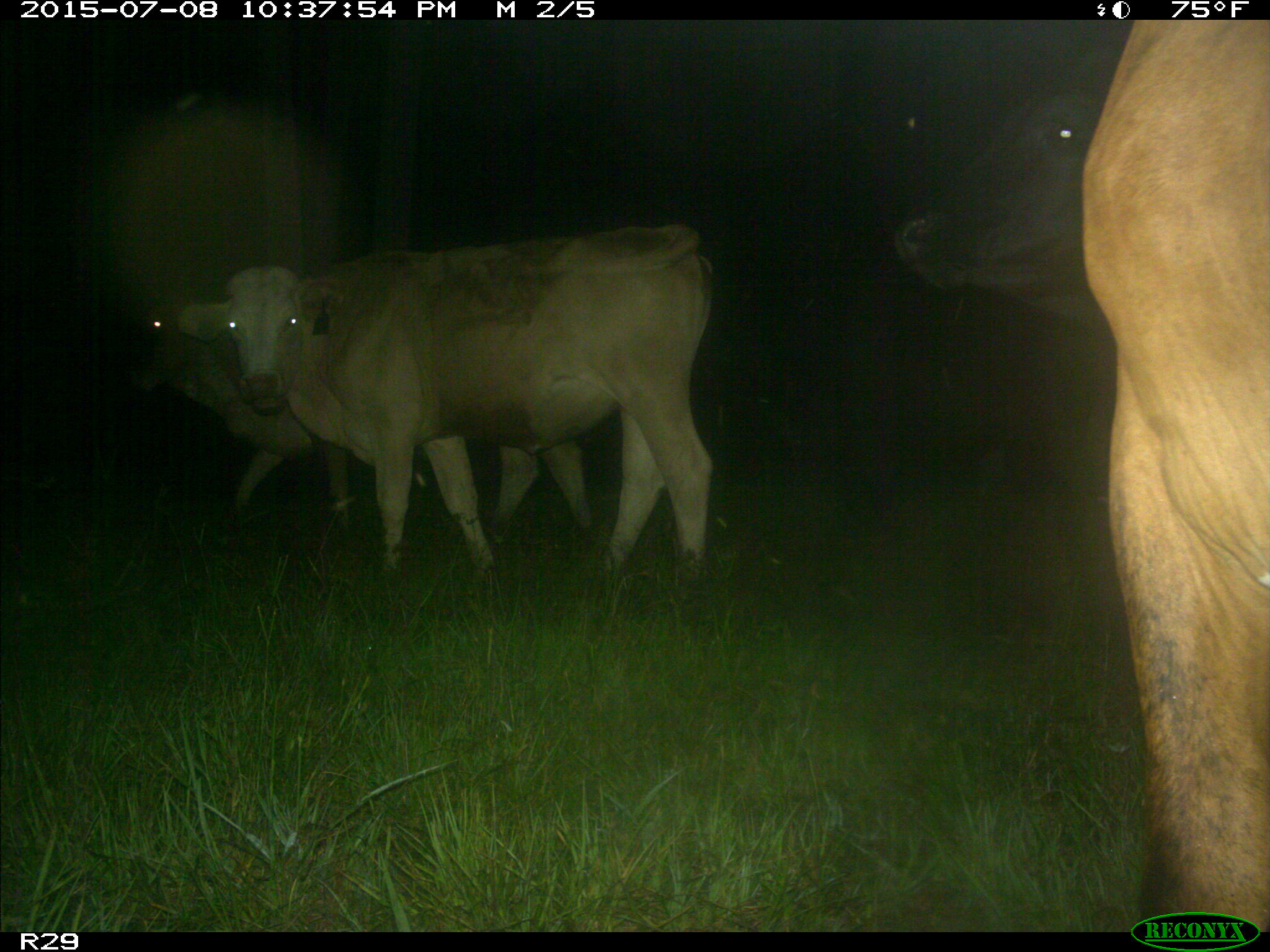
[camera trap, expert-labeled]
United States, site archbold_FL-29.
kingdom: Animalia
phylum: Chordata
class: Mammalia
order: Artiodactyla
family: Bovidae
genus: Bos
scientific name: Bos taurus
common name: domestic cow